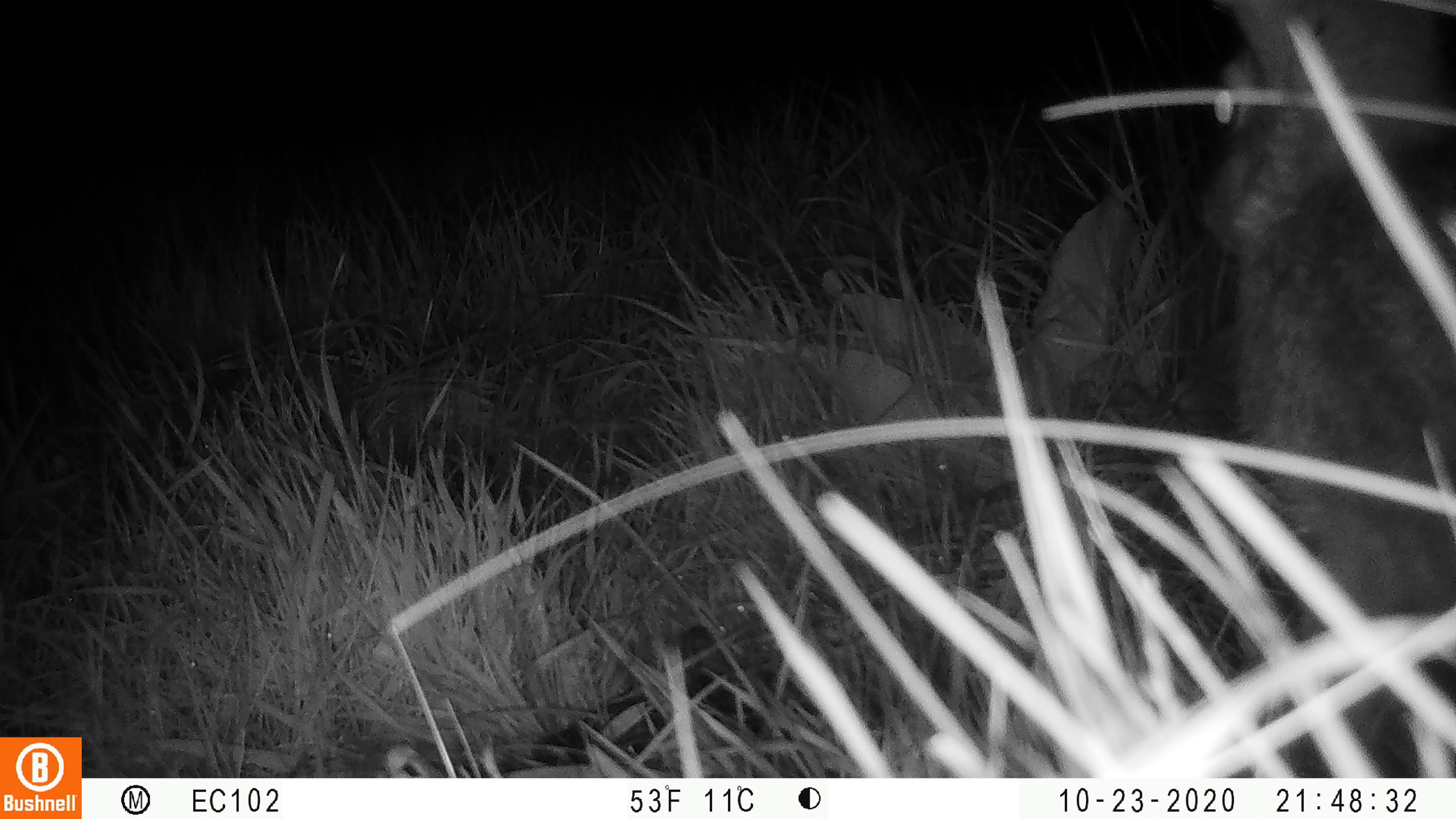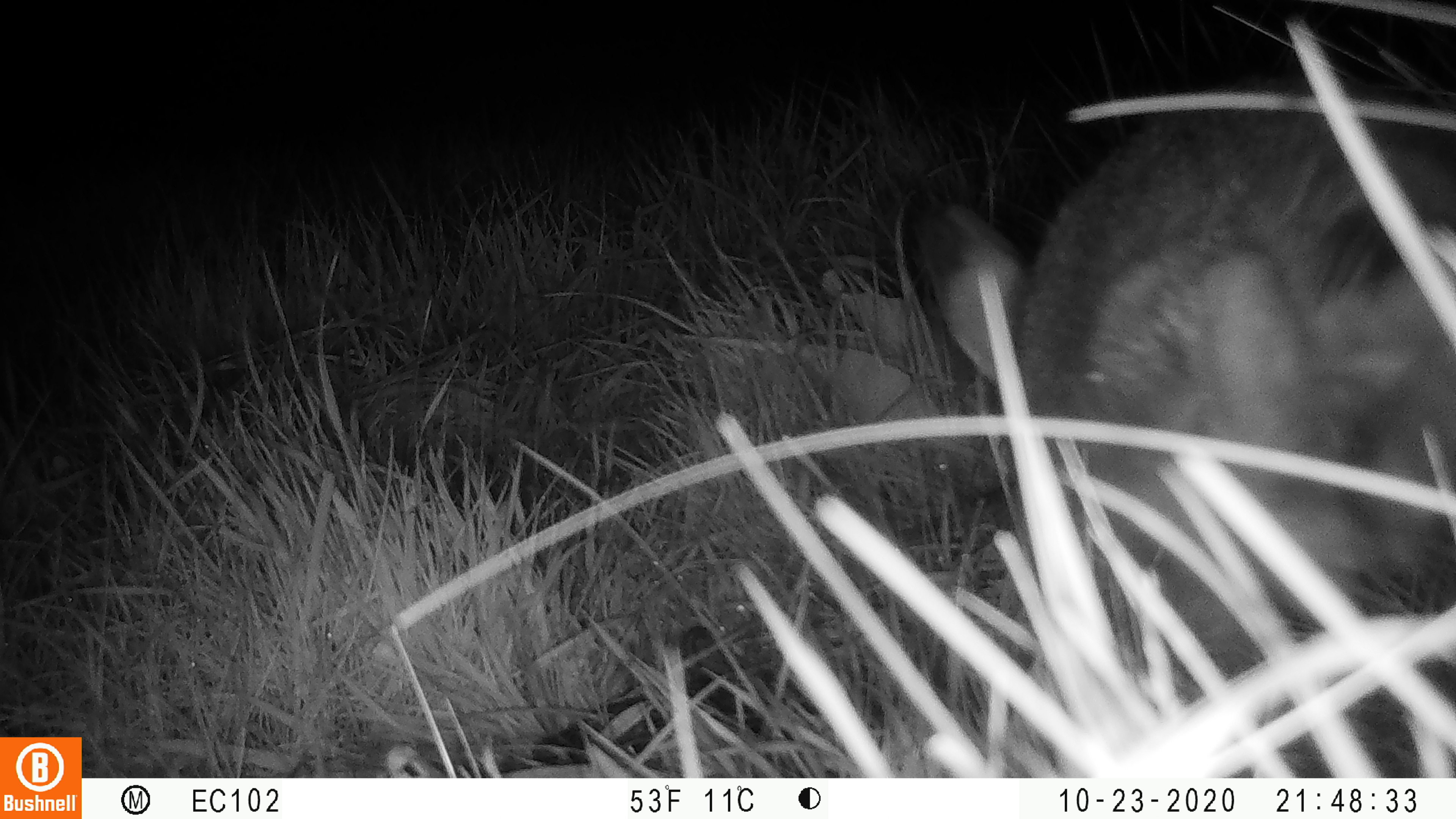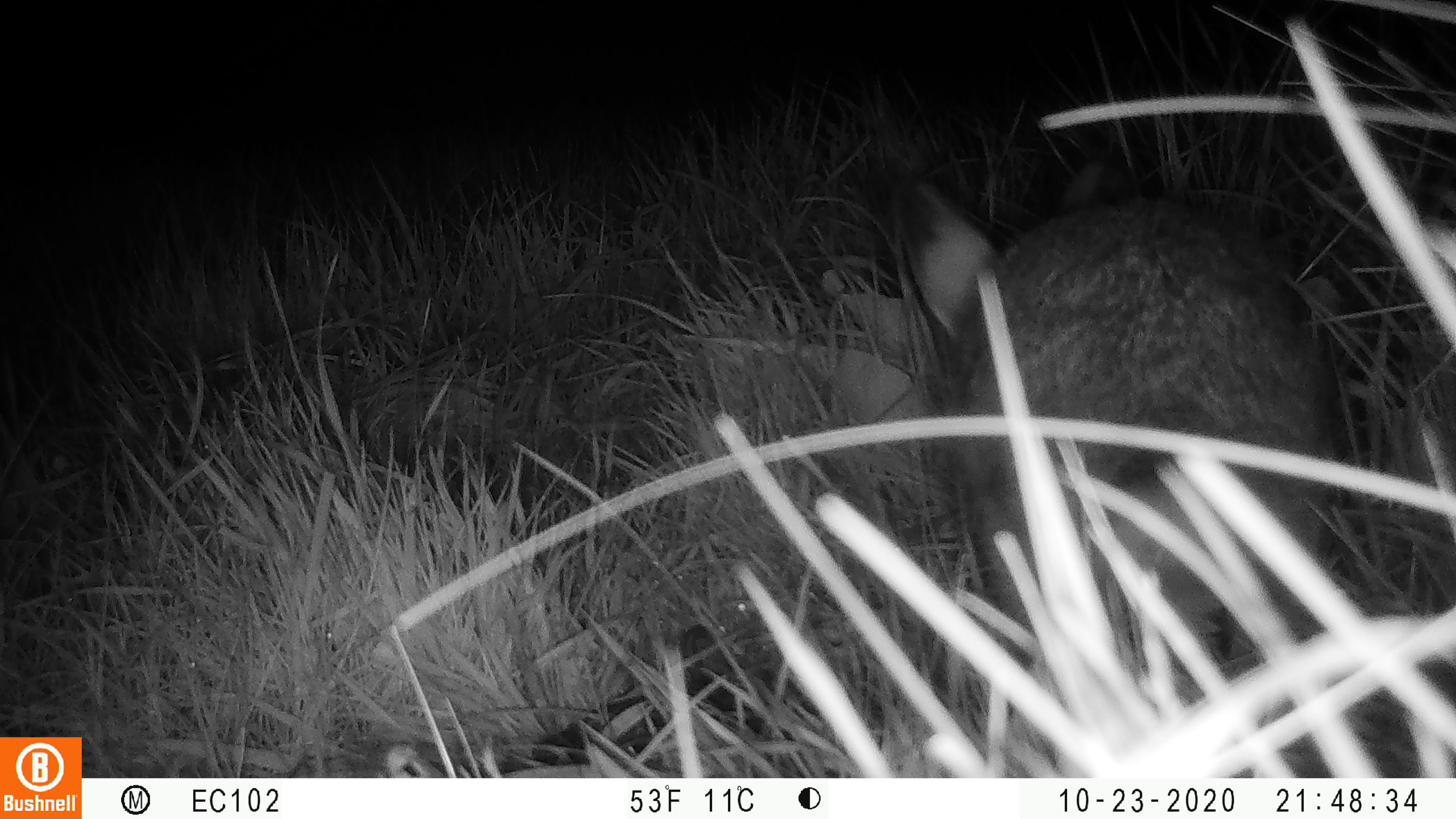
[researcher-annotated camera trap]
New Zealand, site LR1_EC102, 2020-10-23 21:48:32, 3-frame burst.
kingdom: Animalia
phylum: Chordata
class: Mammalia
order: Lagomorpha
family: Leporidae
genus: Oryctolagus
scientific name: Oryctolagus cuniculus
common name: european rabbit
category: rabbit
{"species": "rabbit (european rabbit) (Oryctolagus cuniculus)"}